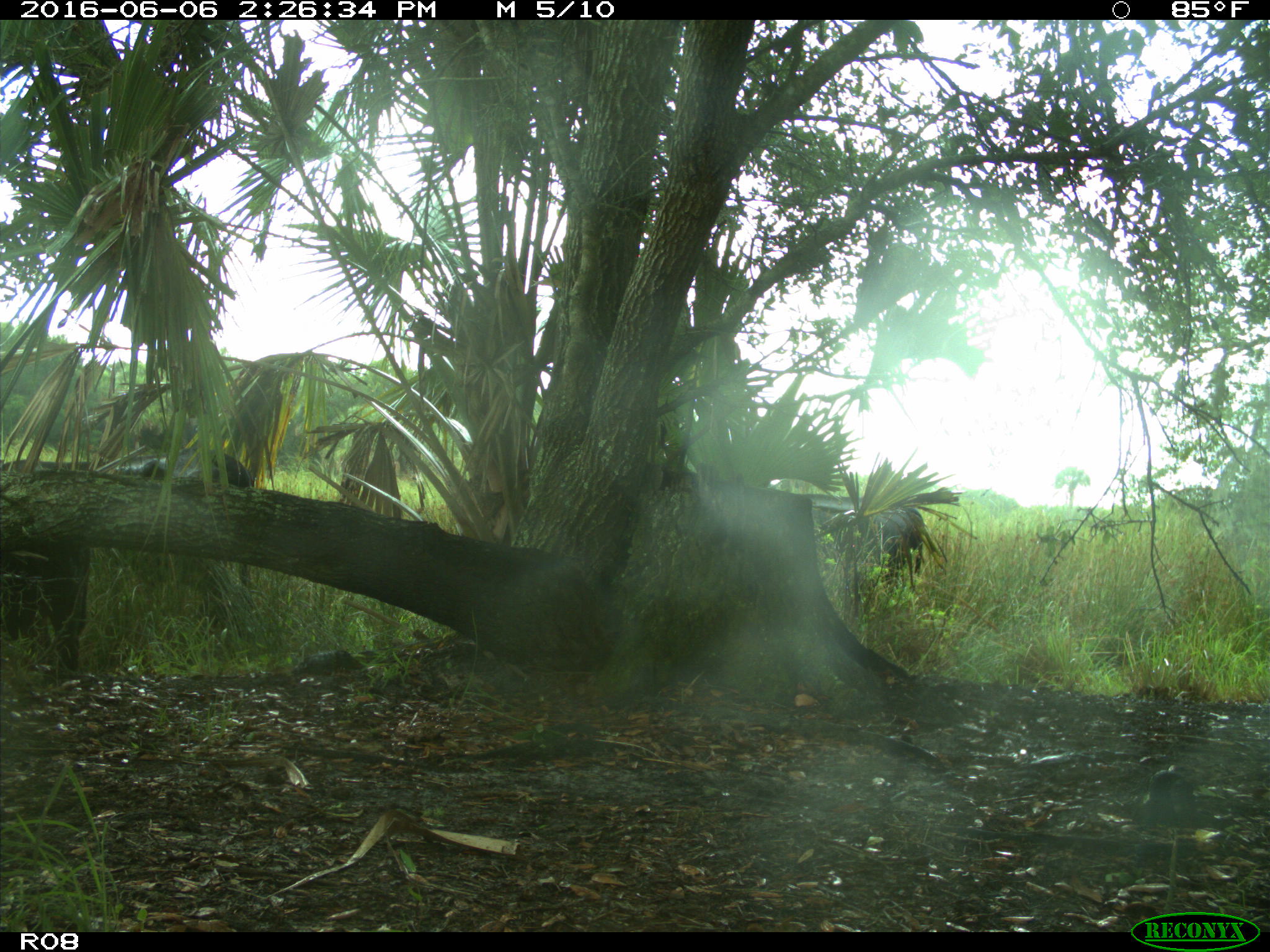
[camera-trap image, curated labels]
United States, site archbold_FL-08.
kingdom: Animalia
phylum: Chordata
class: Mammalia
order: Artiodactyla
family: Bovidae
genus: Bos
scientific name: Bos taurus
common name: domestic cow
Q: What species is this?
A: Bos taurus (domestic cow).